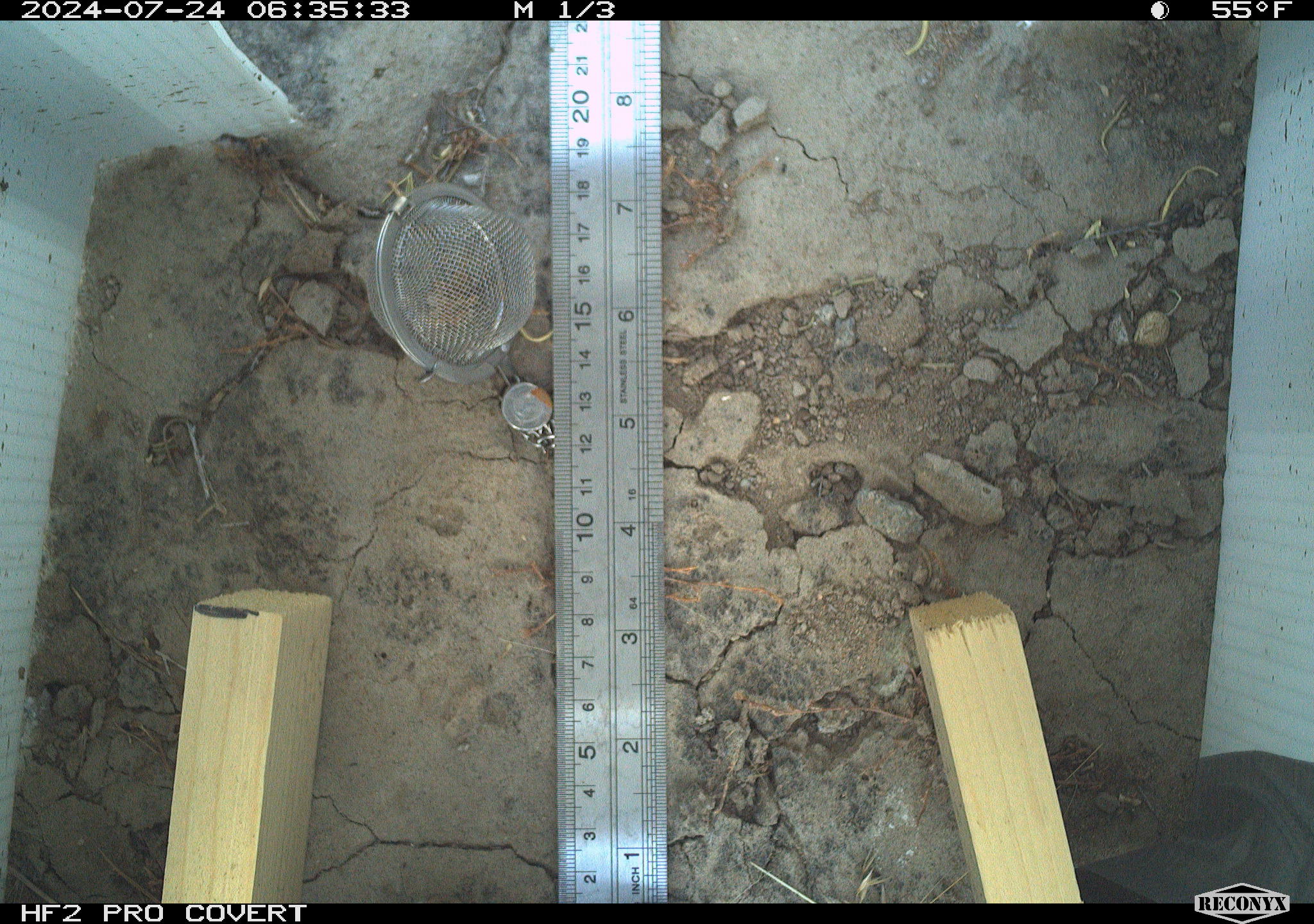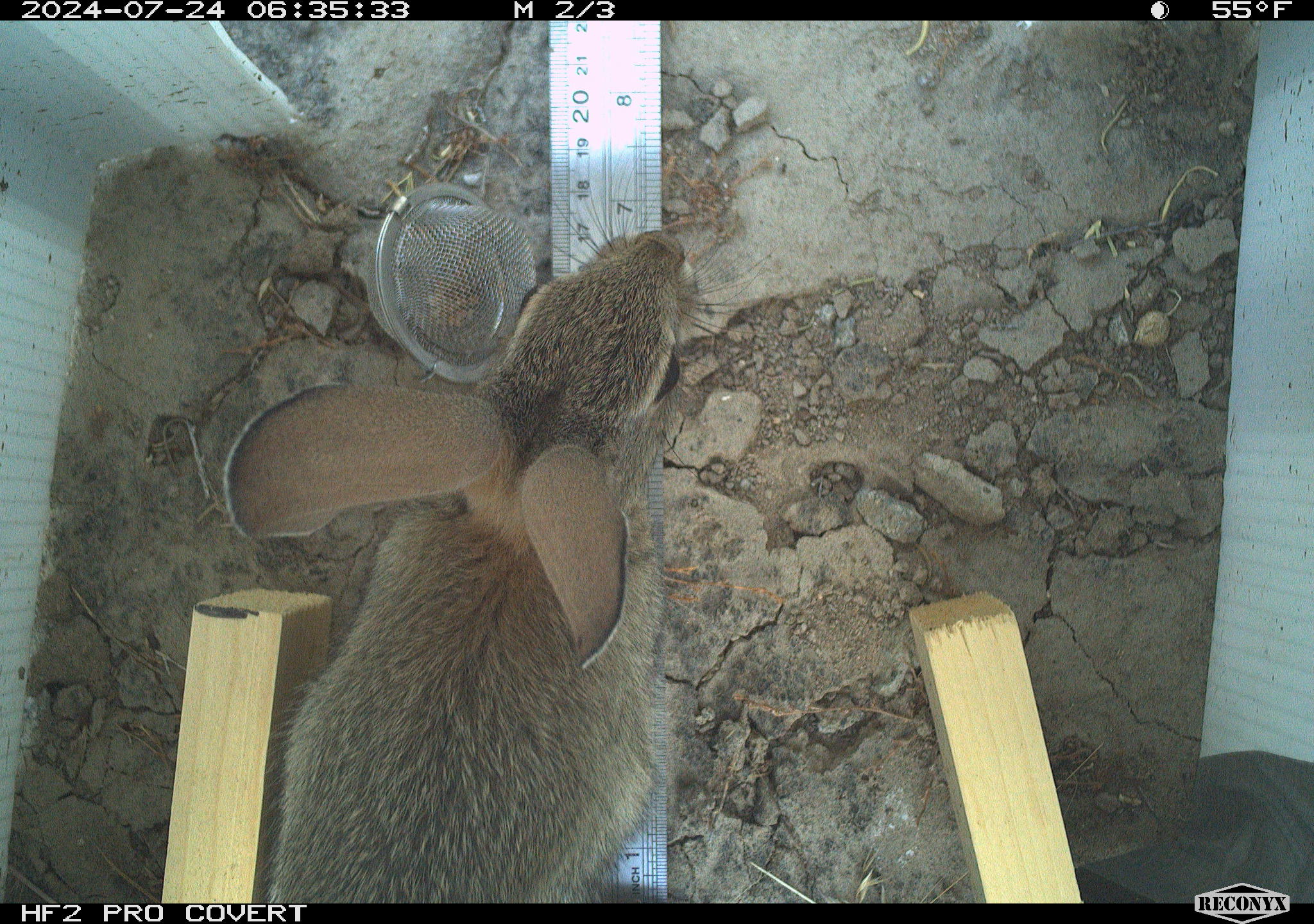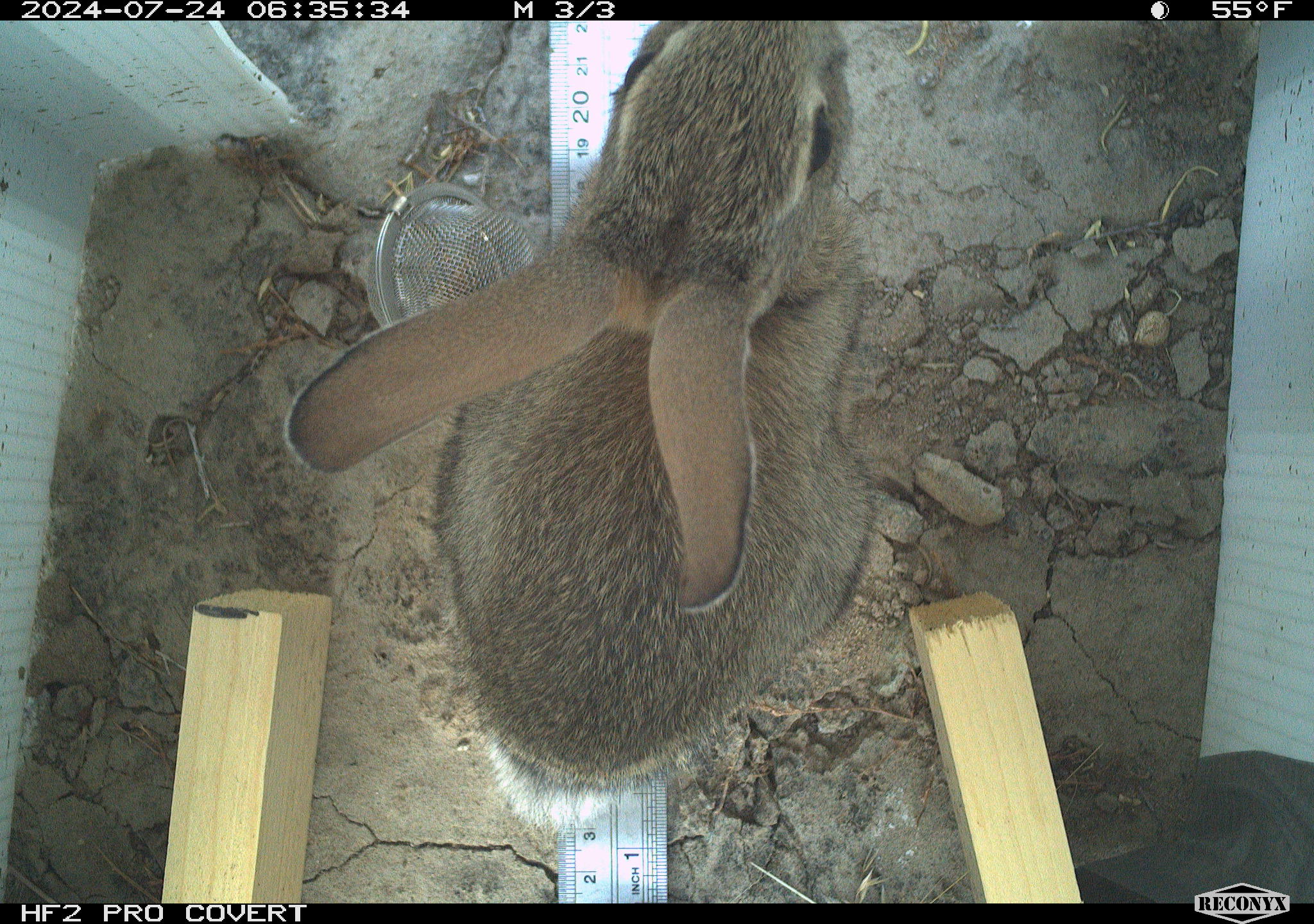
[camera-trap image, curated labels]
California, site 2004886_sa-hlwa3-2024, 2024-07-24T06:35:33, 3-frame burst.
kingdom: Animalia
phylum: Chordata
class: Mammalia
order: Lagomorpha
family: Leporidae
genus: Sylvilagus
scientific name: Sylvilagus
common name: cottontail rabbits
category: sylvilagus species